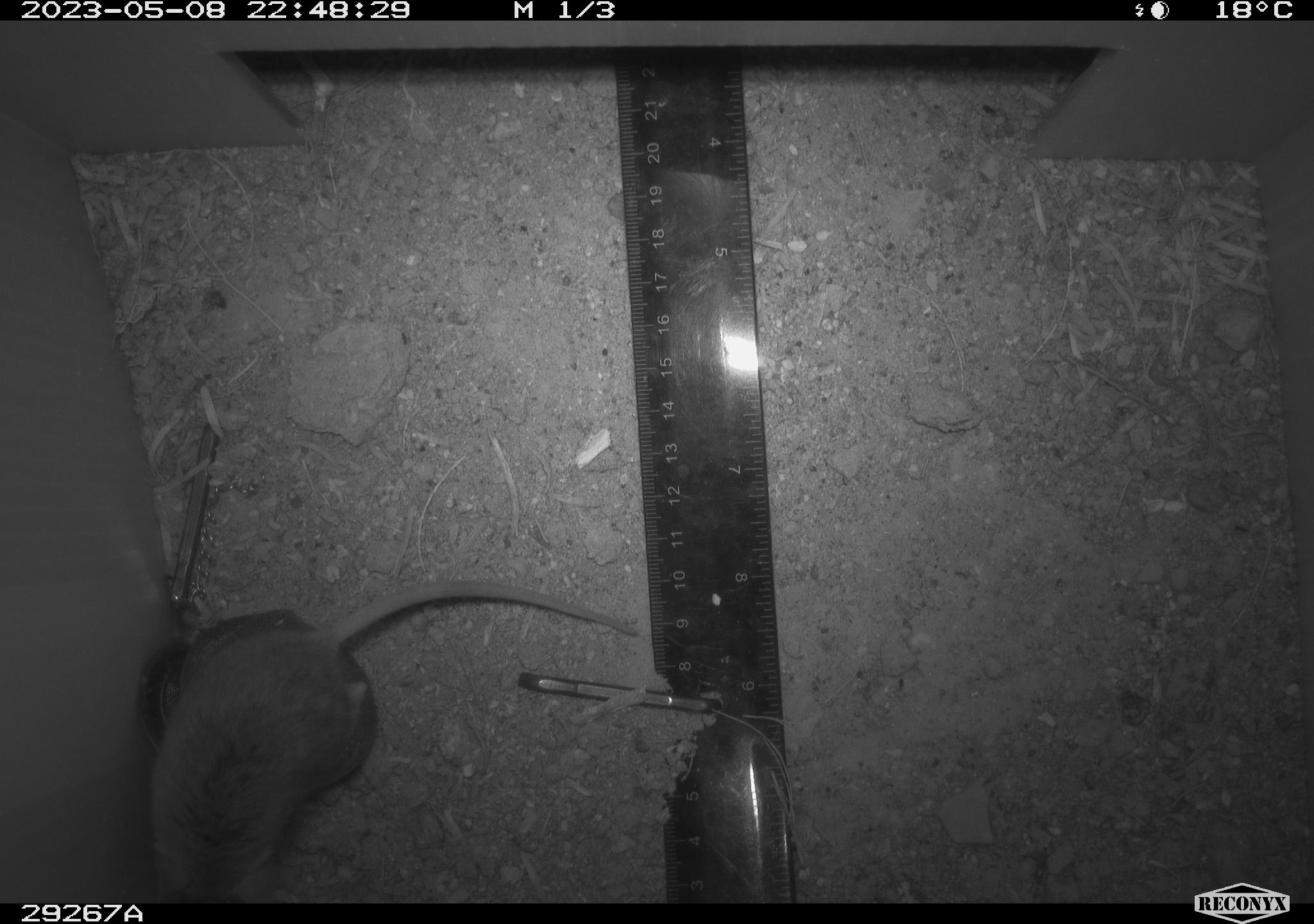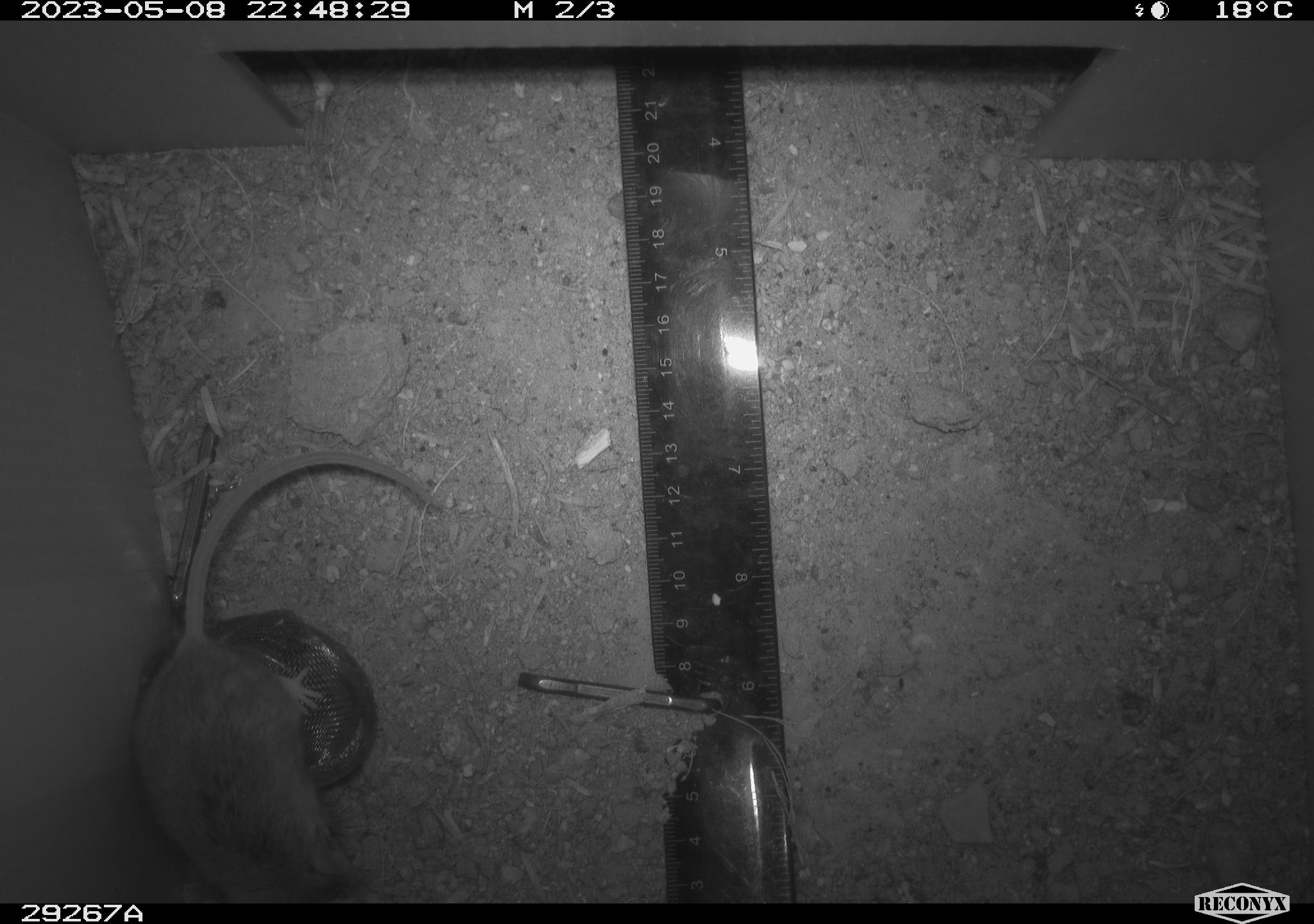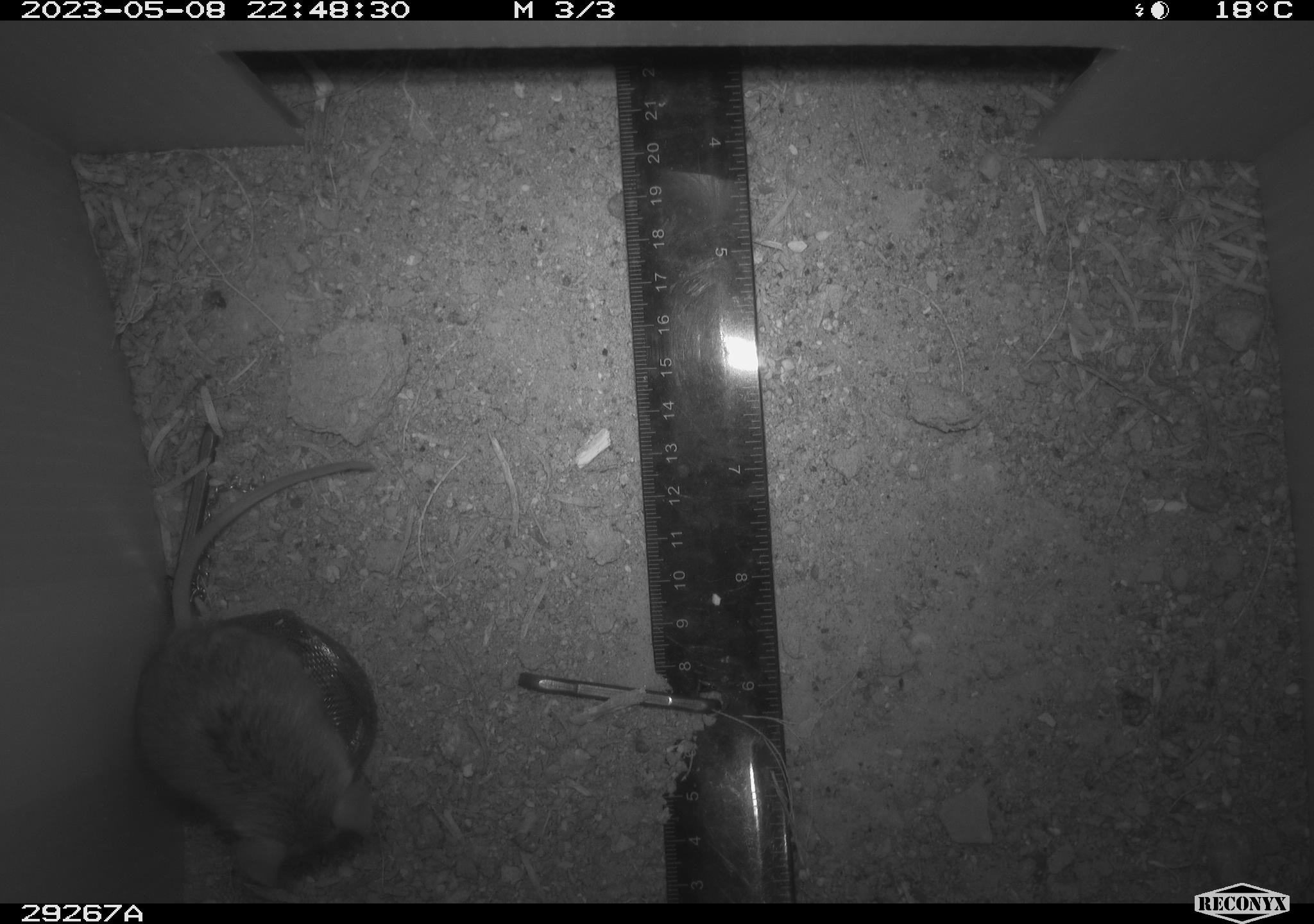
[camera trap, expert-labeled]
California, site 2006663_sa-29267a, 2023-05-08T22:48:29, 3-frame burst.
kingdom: Animalia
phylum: Chordata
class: Mammalia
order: Rodentia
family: Cricetidae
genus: Peromyscus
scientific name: Peromyscus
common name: deer mice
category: peromyscus species